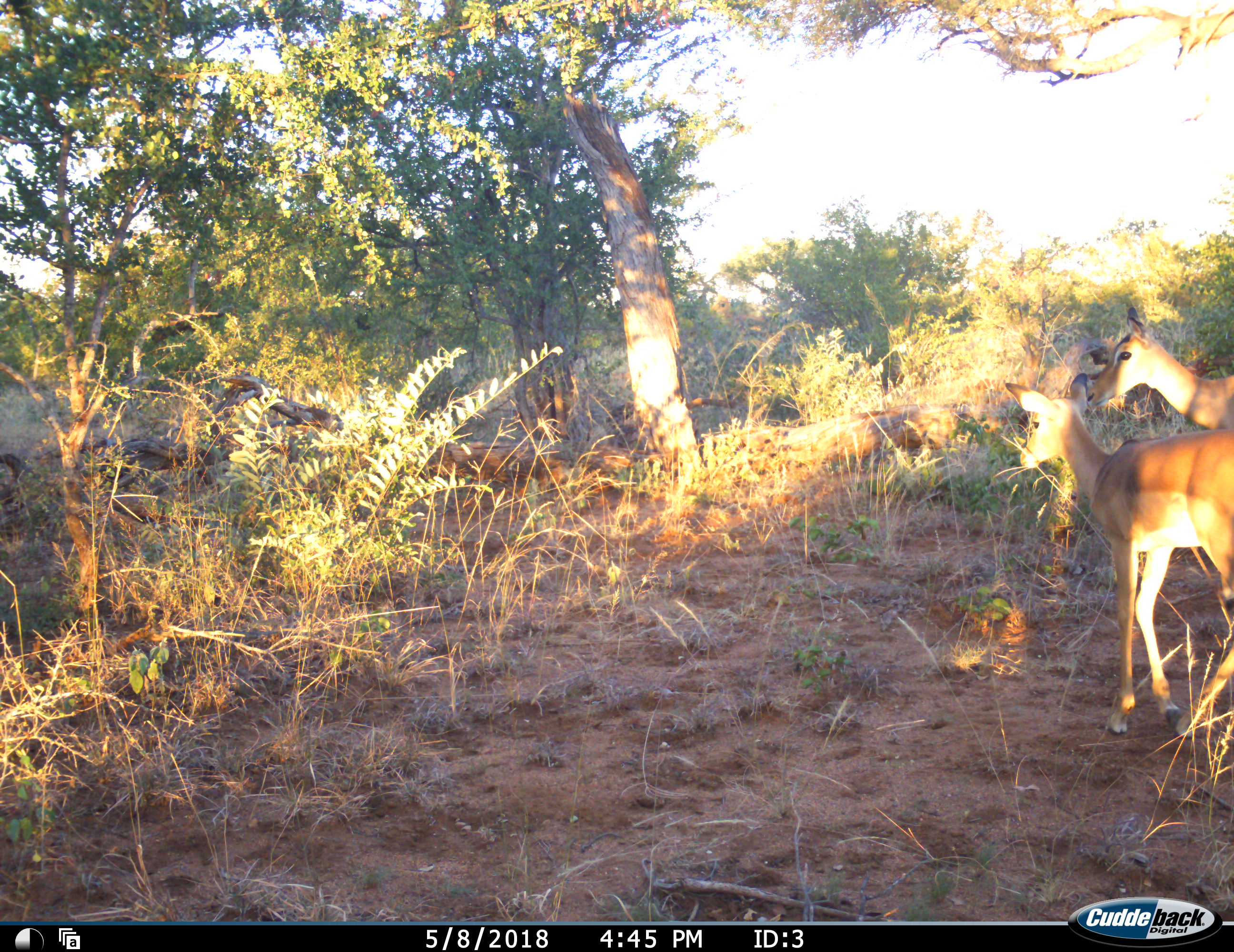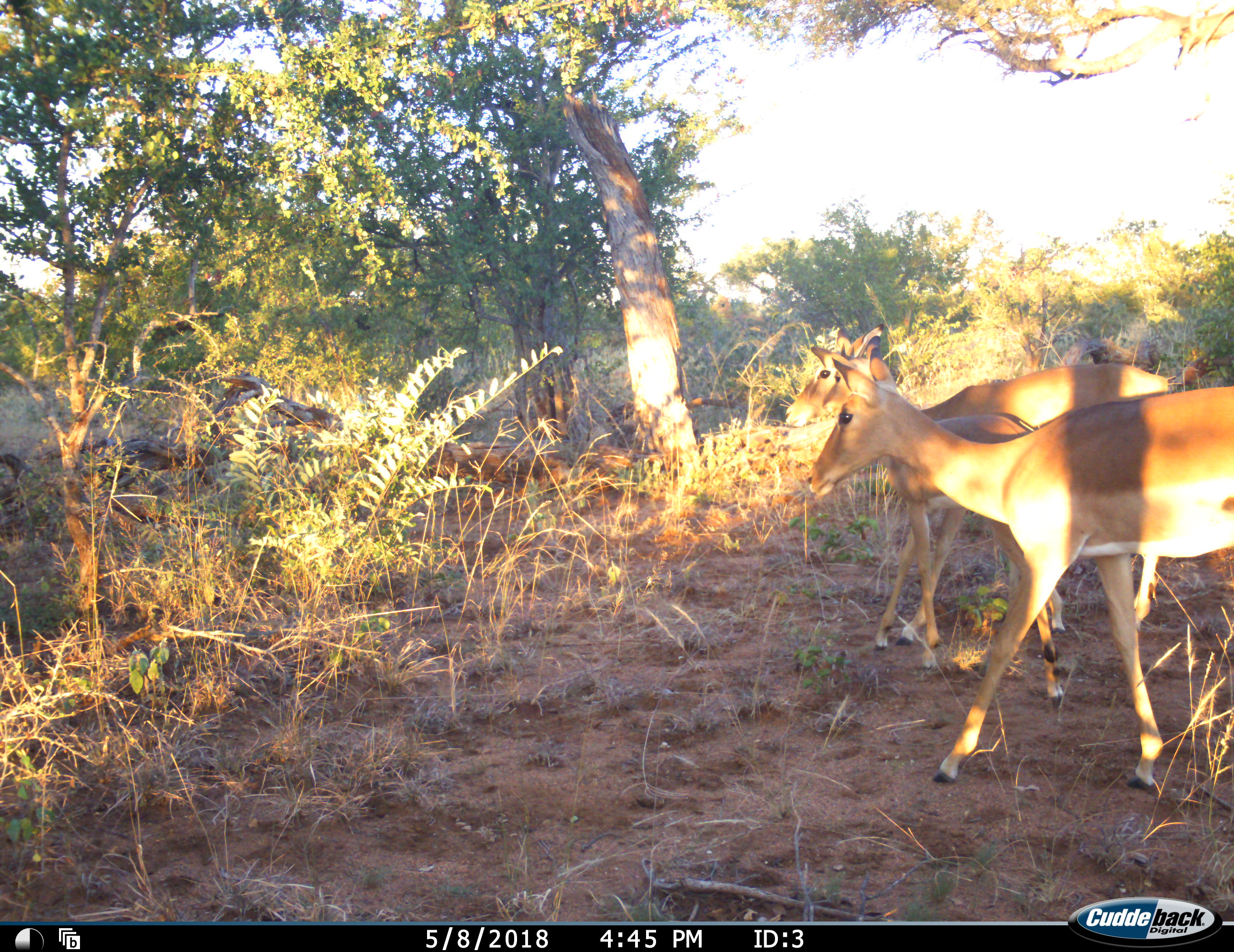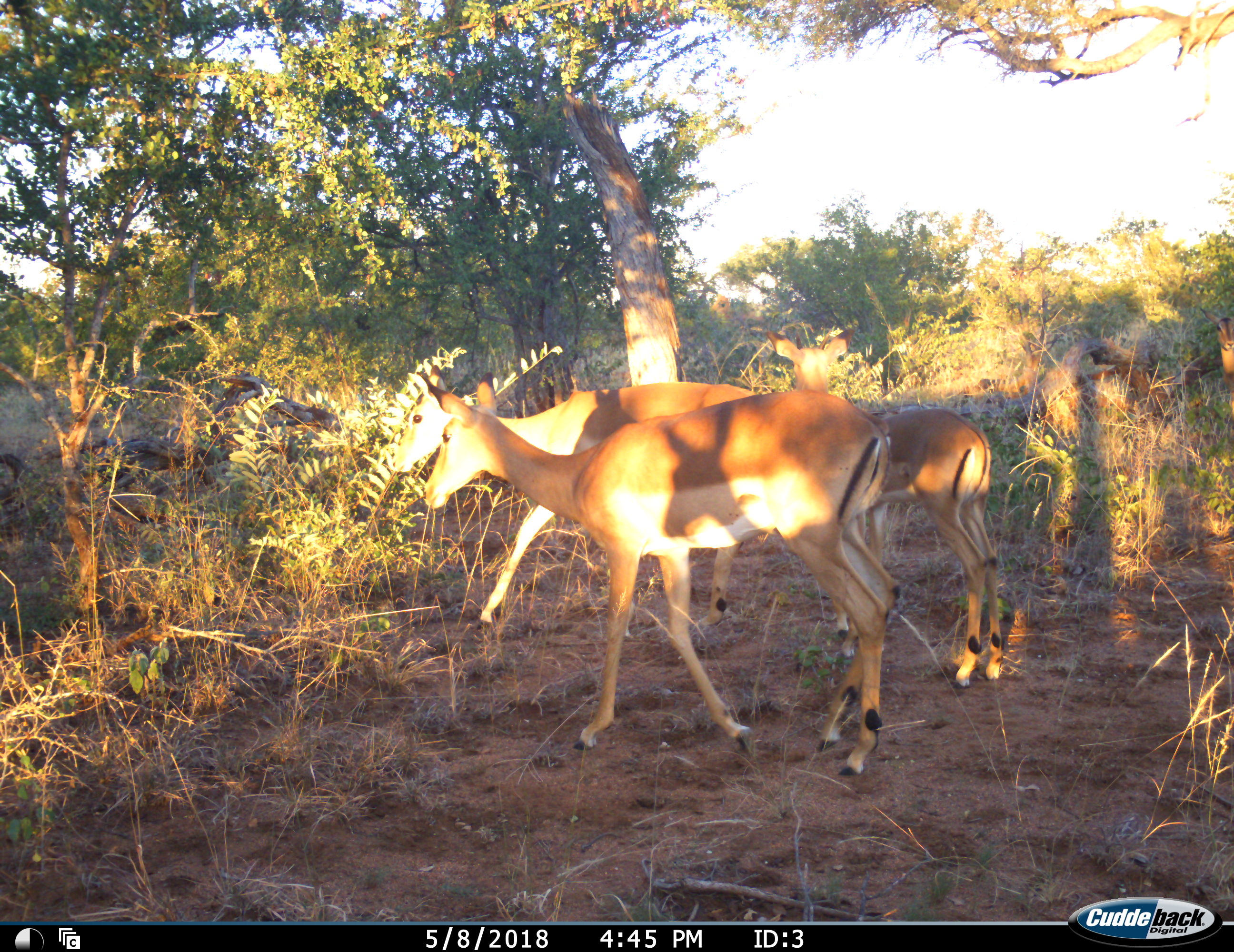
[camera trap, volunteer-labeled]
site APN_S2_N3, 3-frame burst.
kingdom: Animalia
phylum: Chordata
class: Mammalia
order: Artiodactyla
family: Bovidae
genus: Aepyceros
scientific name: Aepyceros melampus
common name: impala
Impala (Aepyceros melampus), count 3. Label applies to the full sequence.